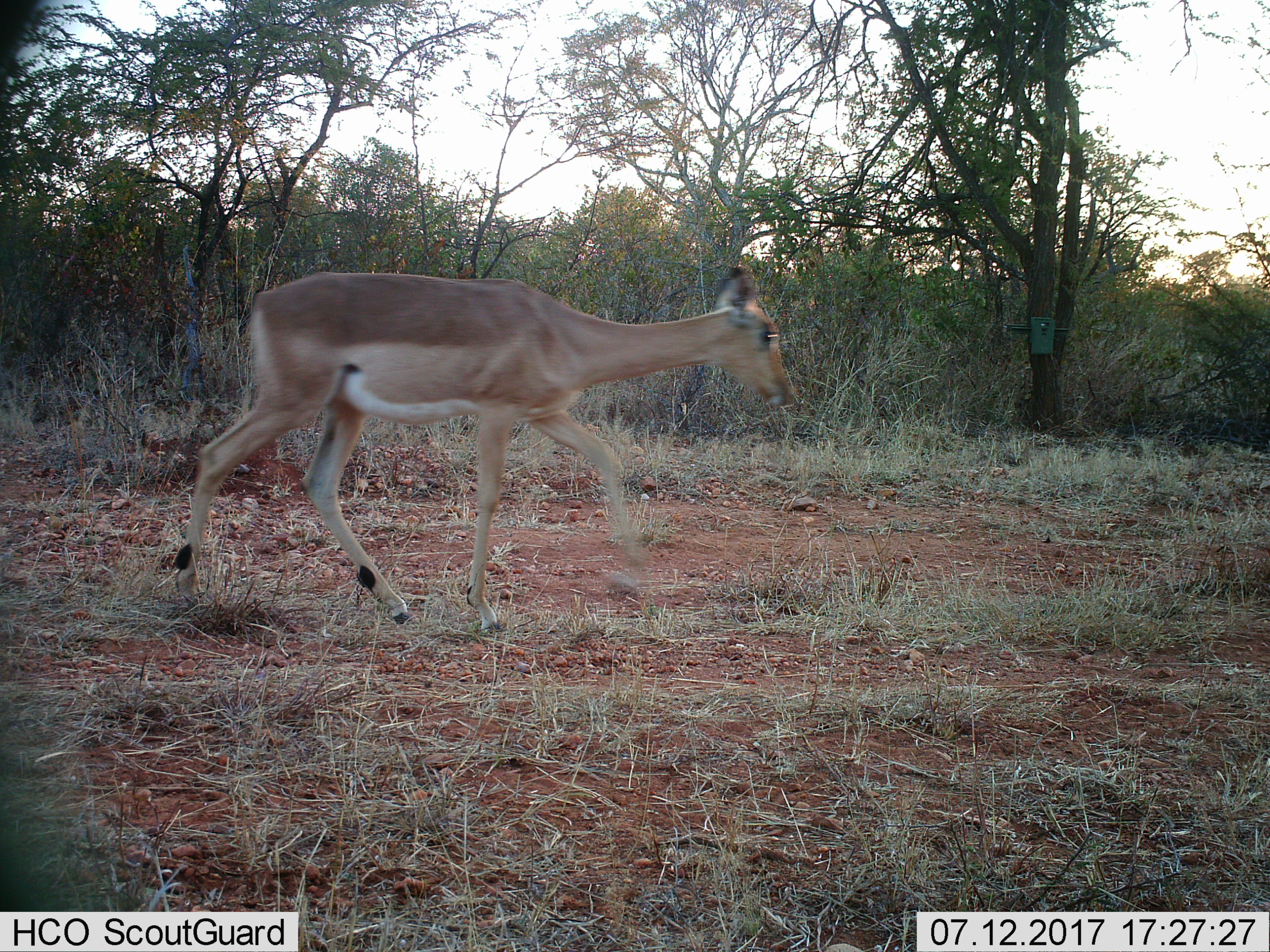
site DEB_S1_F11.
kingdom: Animalia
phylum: Chordata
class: Mammalia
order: Artiodactyla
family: Bovidae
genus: Aepyceros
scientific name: Aepyceros melampus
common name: impala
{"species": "impala (Aepyceros melampus)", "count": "1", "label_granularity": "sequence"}